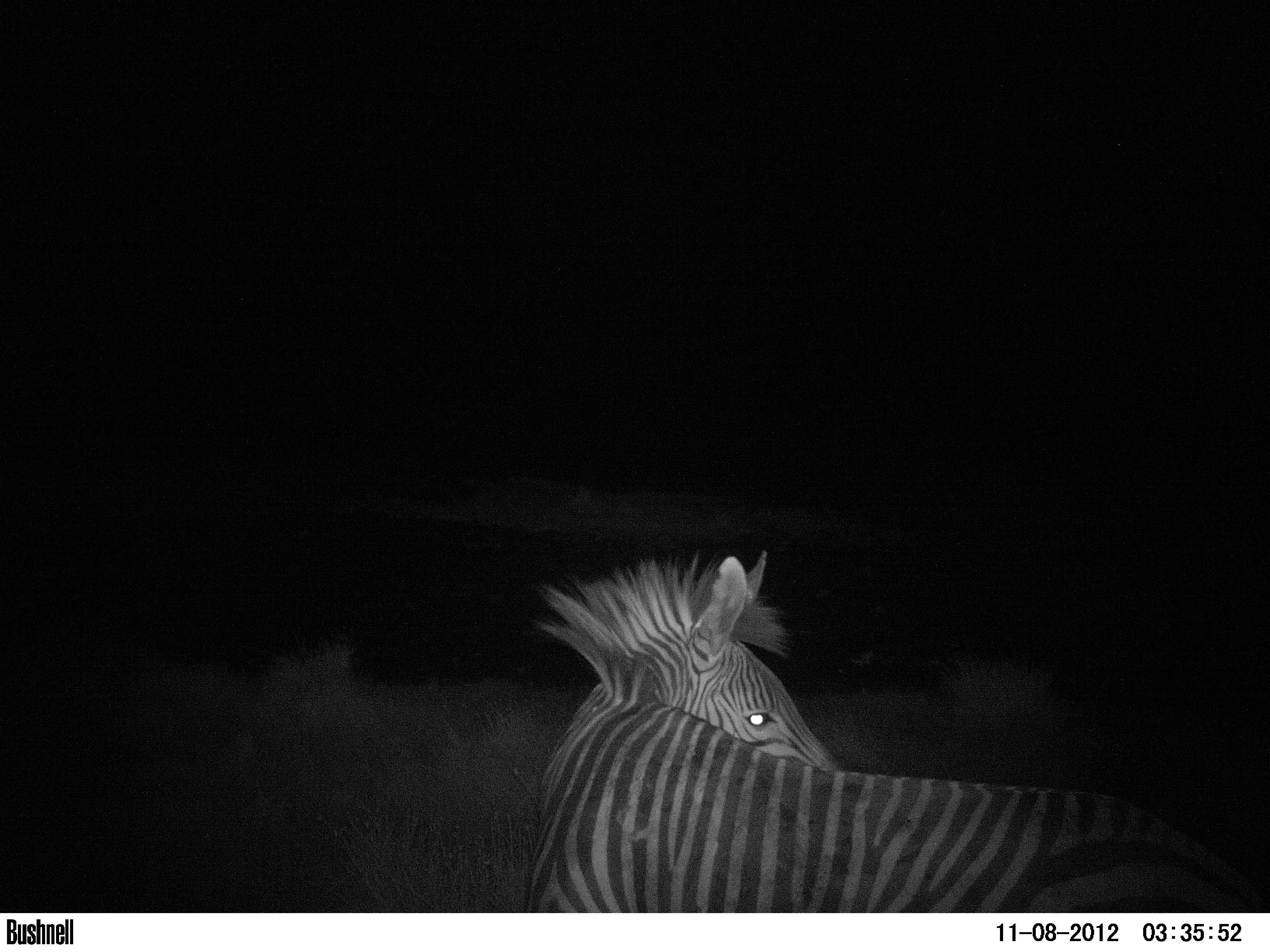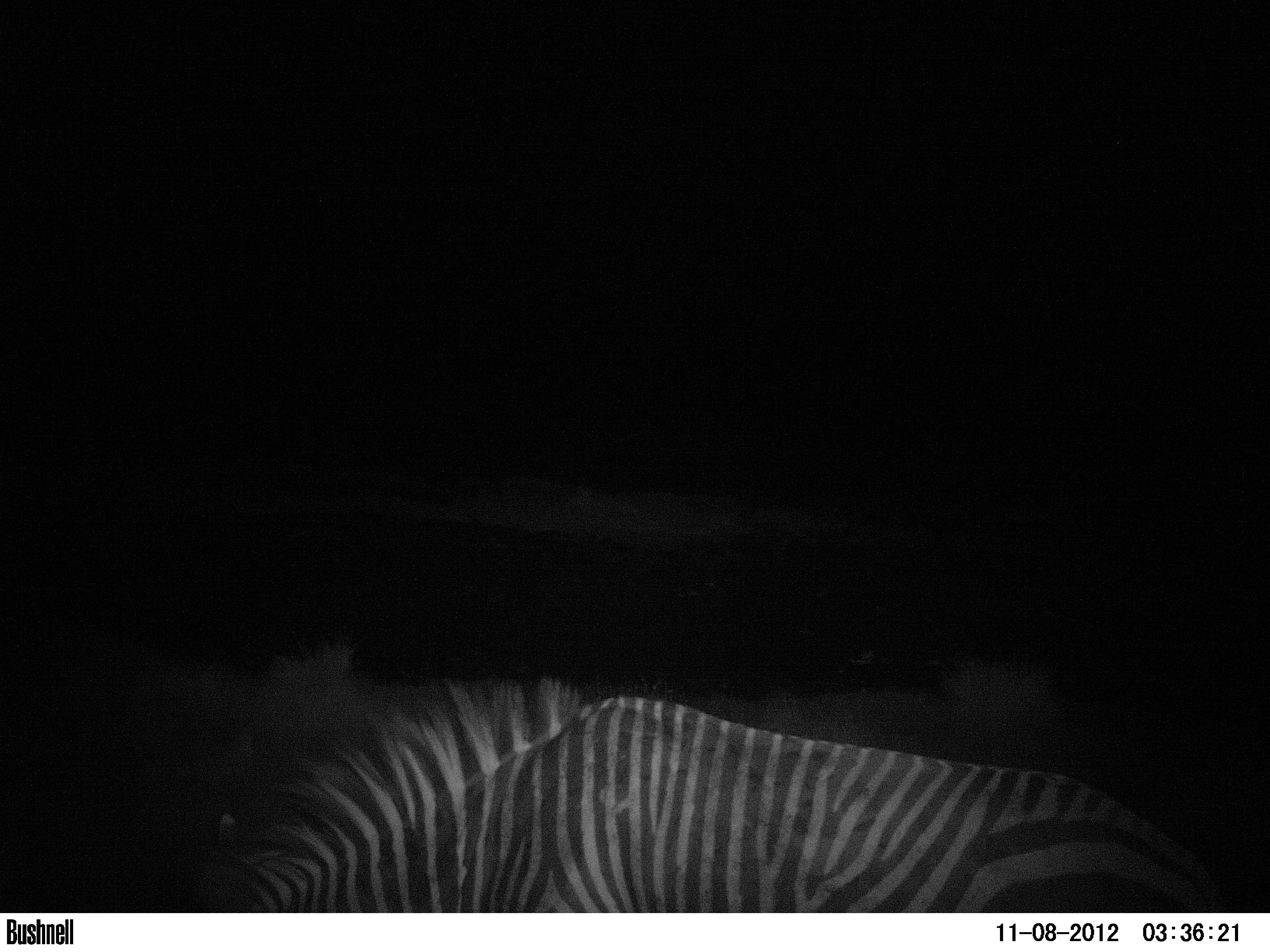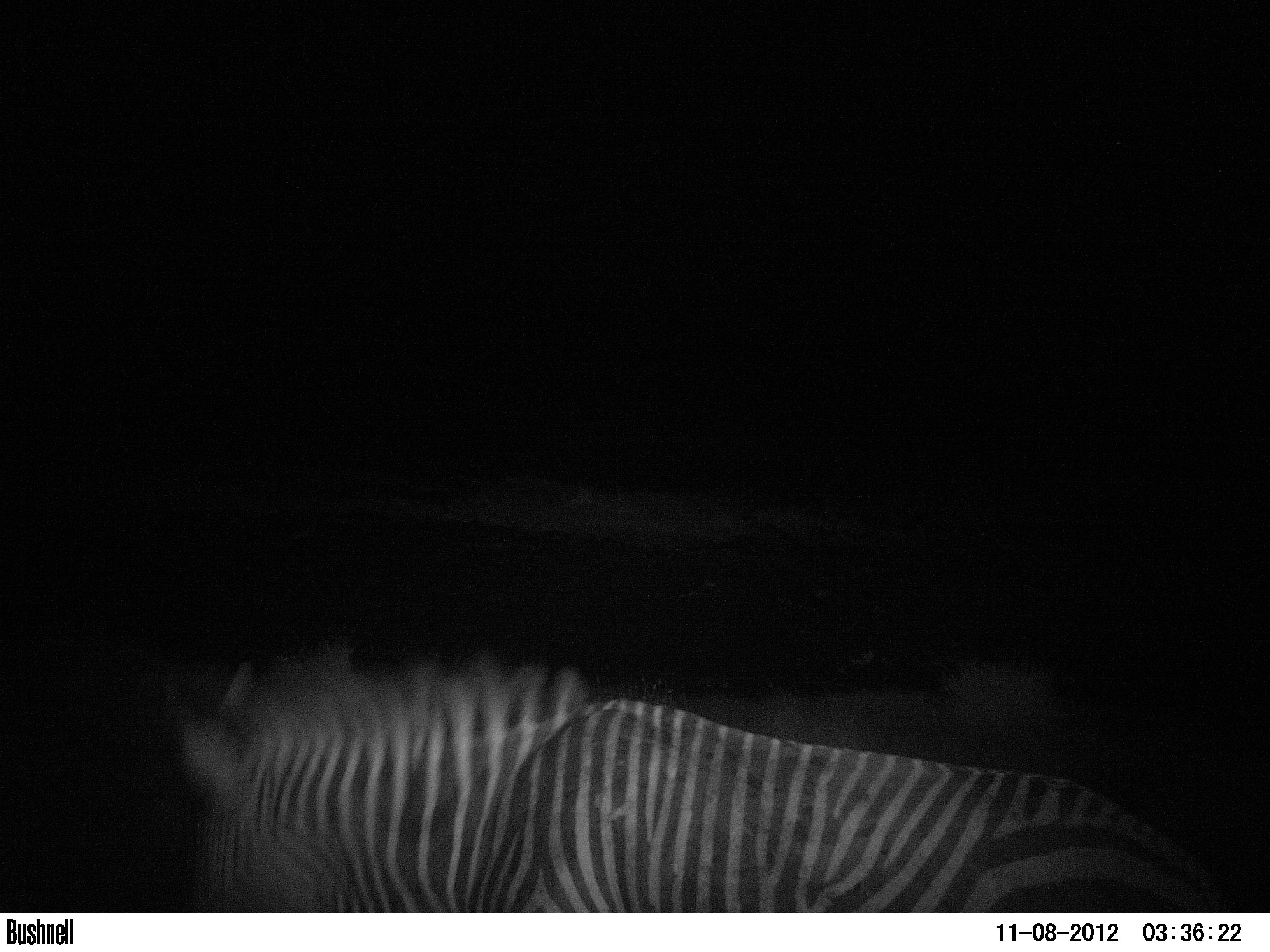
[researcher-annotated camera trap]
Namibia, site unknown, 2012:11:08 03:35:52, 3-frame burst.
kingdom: Animalia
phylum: Chordata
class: Mammalia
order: Perissodactyla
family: Equidae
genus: Equus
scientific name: Equus zebra hartmannae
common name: hartmann's mountain zebra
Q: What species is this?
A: Equus zebra hartmannae (hartmann's mountain zebra).